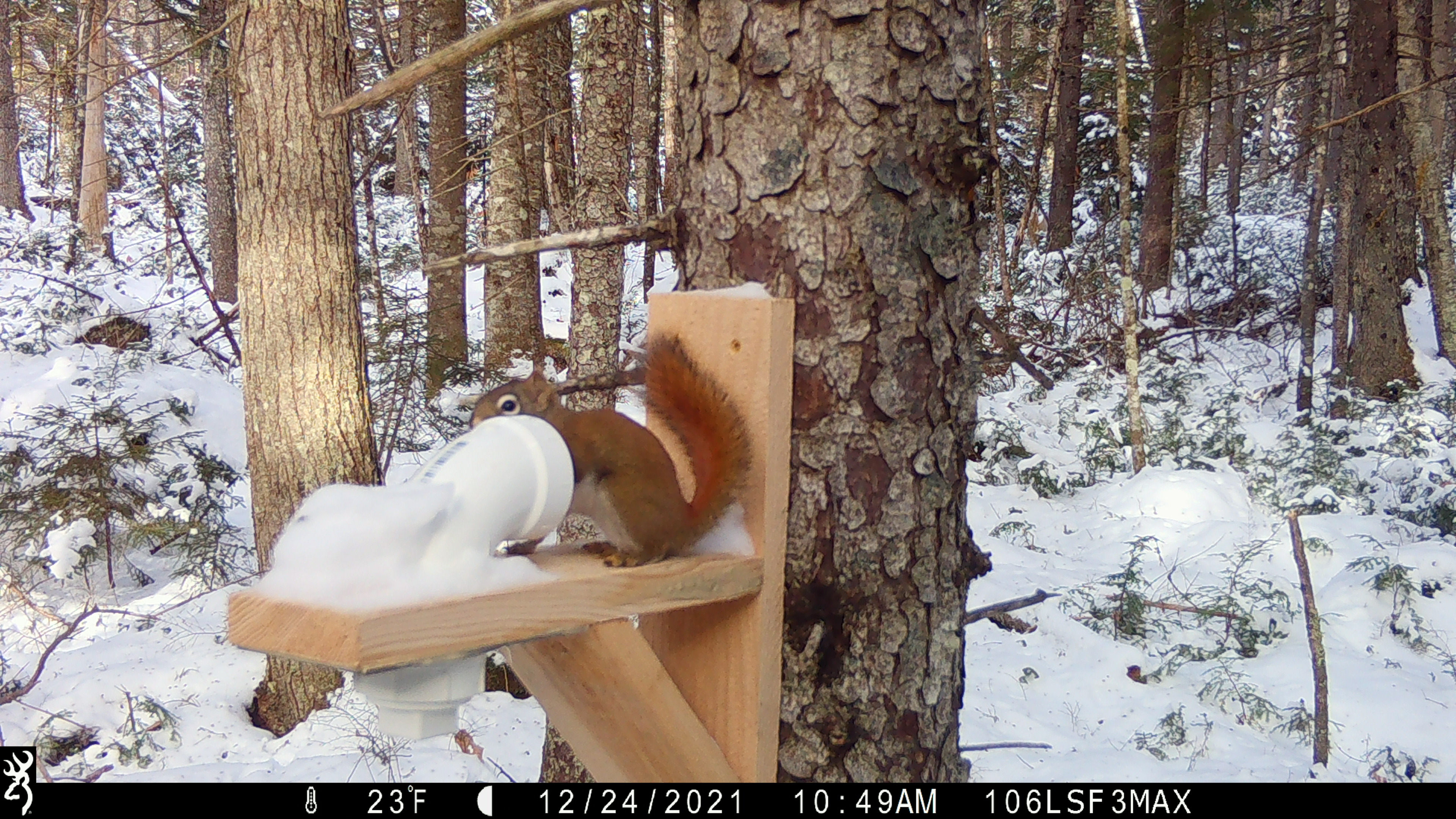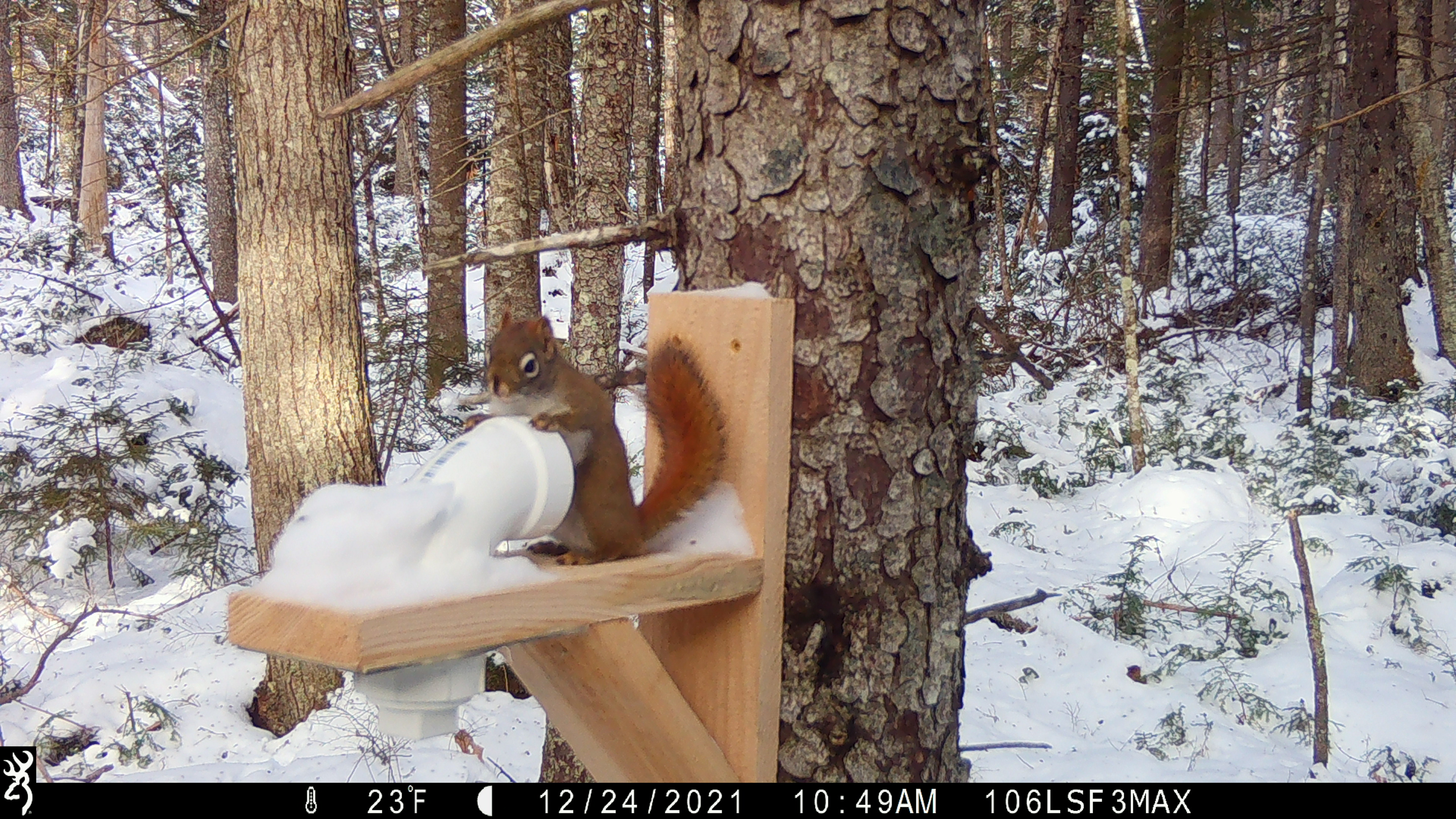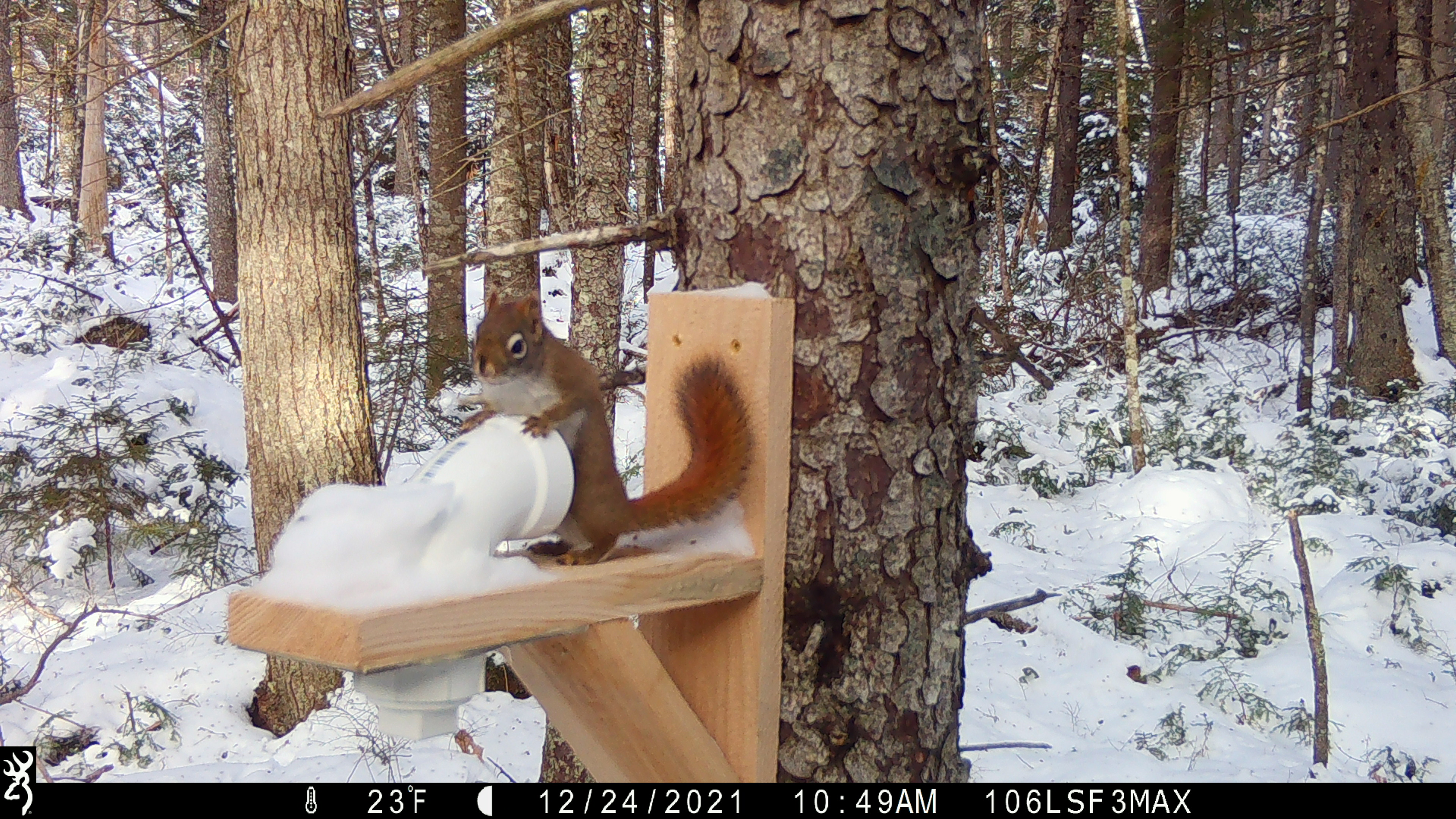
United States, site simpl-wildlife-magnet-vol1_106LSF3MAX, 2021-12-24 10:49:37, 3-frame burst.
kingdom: Animalia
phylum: Chordata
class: Mammalia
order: Rodentia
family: Sciuridae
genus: Tamiasciurus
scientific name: Tamiasciurus hudsonicus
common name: red squirrel